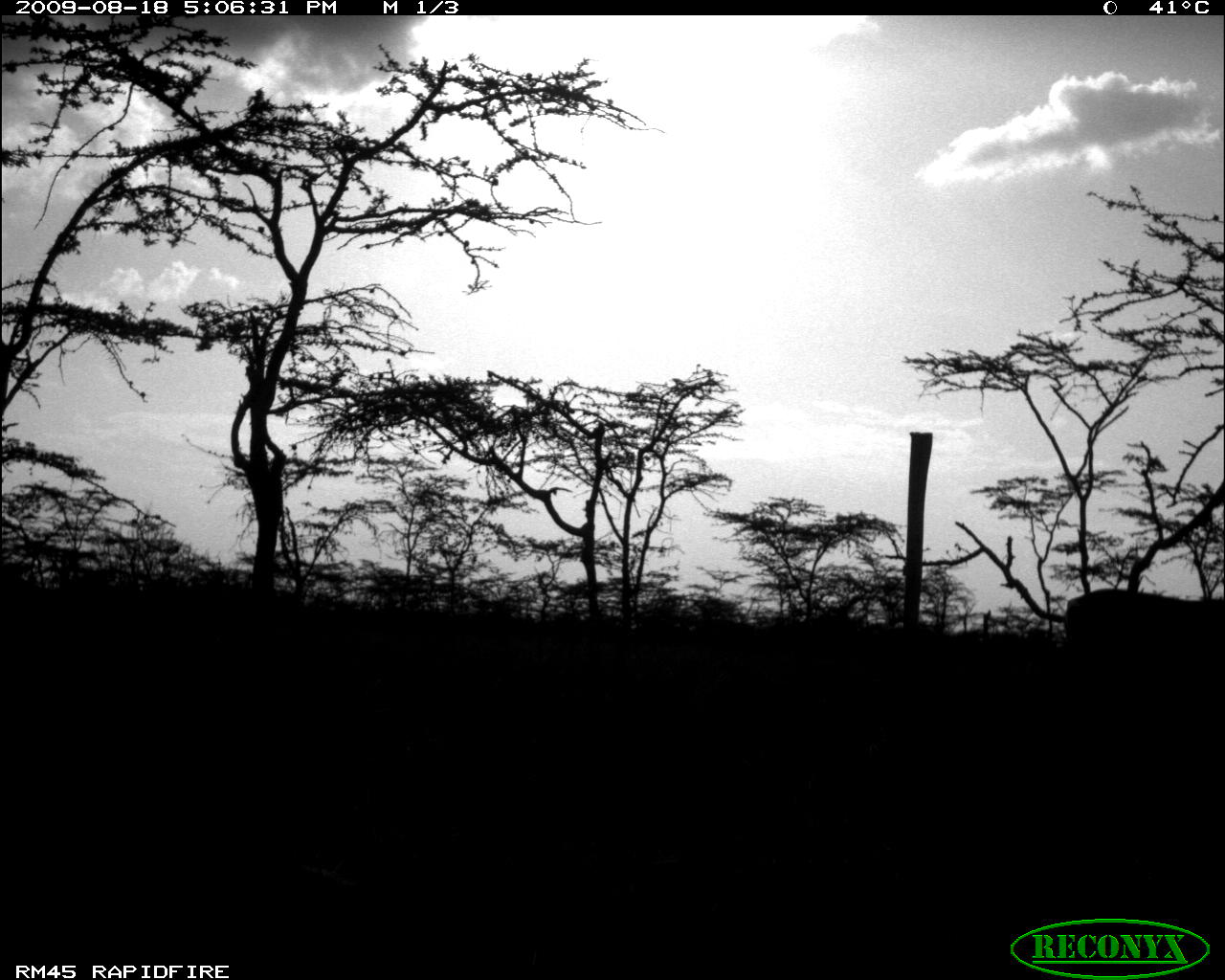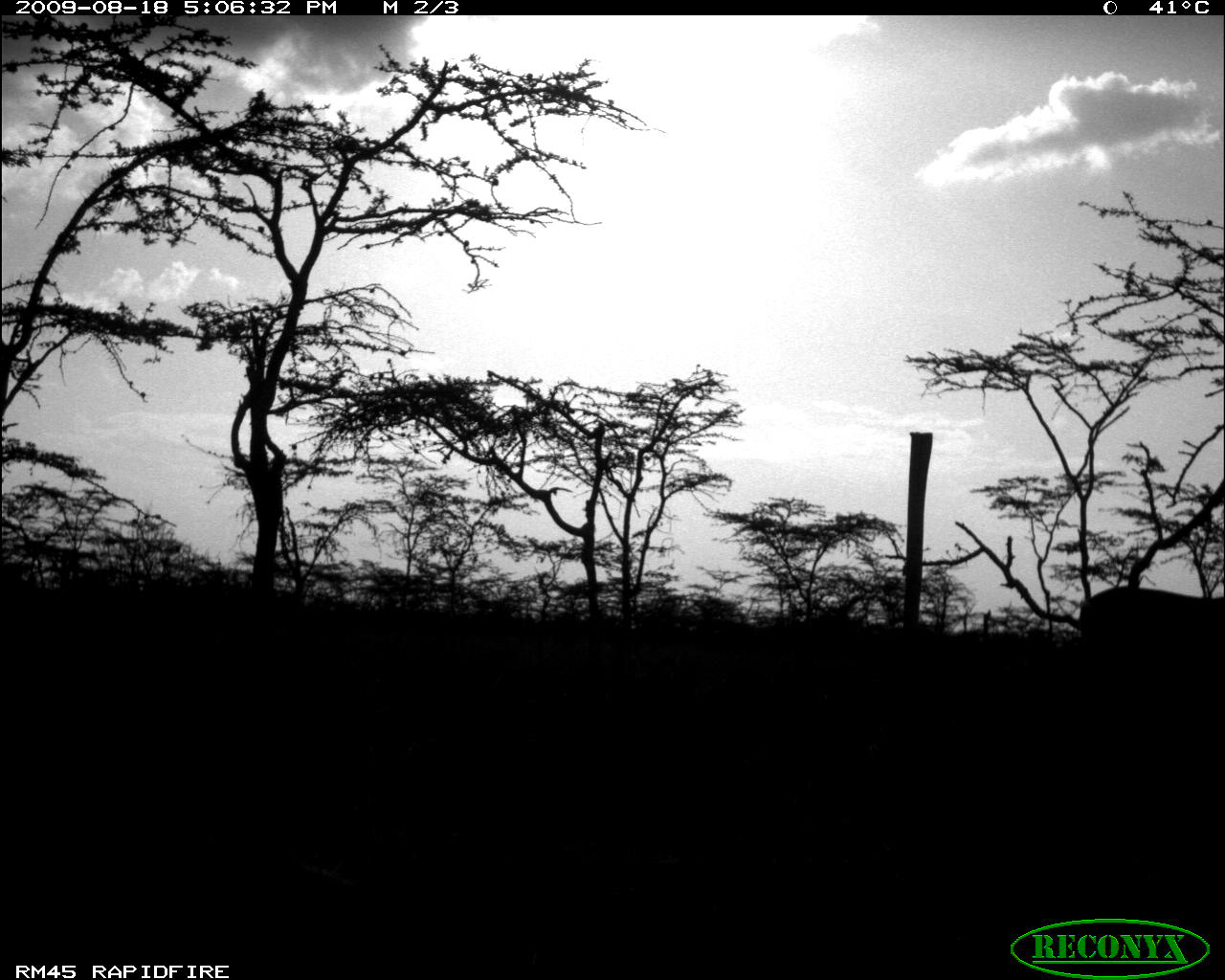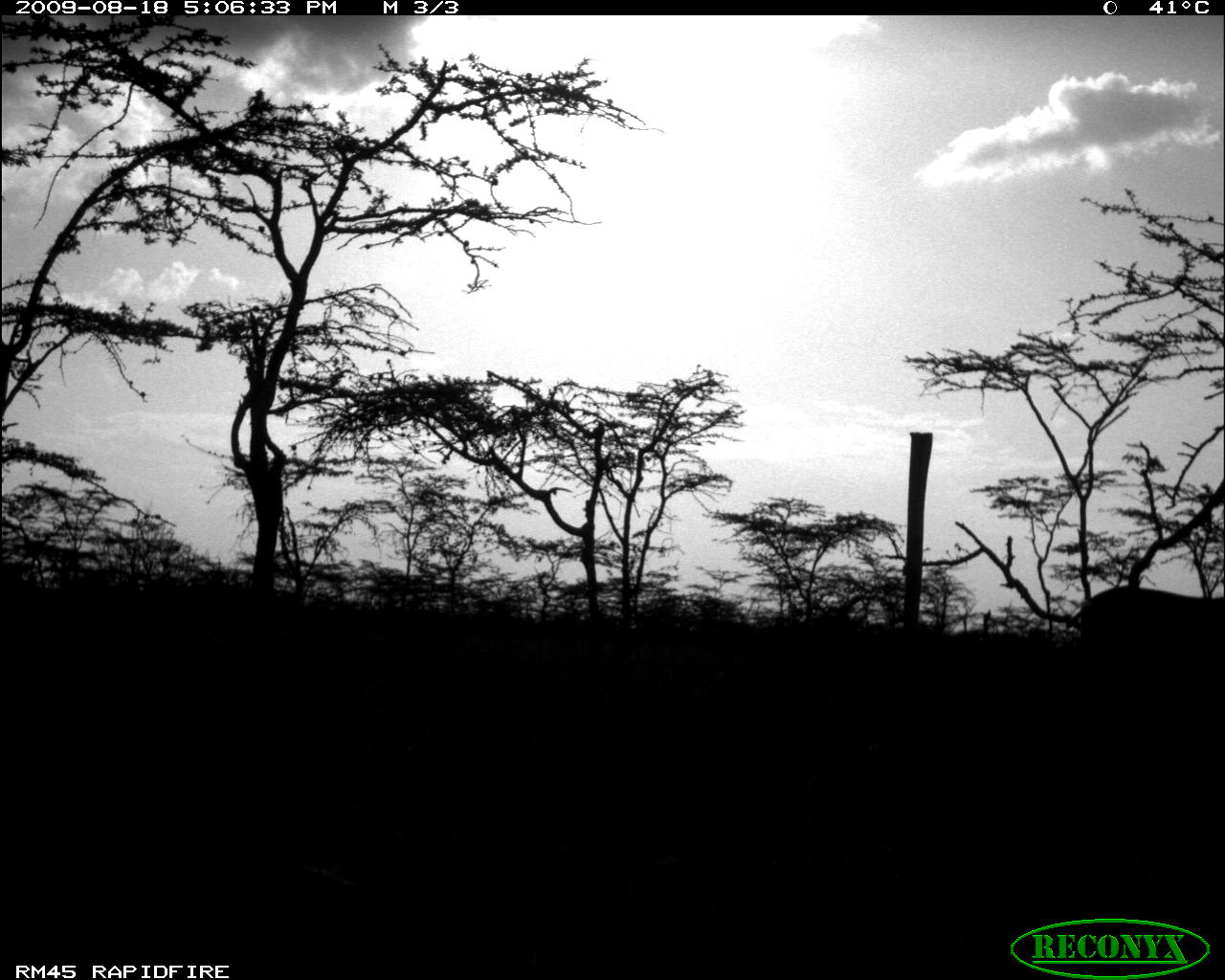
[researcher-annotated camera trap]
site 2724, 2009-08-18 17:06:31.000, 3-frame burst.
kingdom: Animalia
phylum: Chordata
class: Mammalia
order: Artiodactyla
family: Bovidae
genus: Nanger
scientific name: Nanger granti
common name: grant's gazelle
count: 1